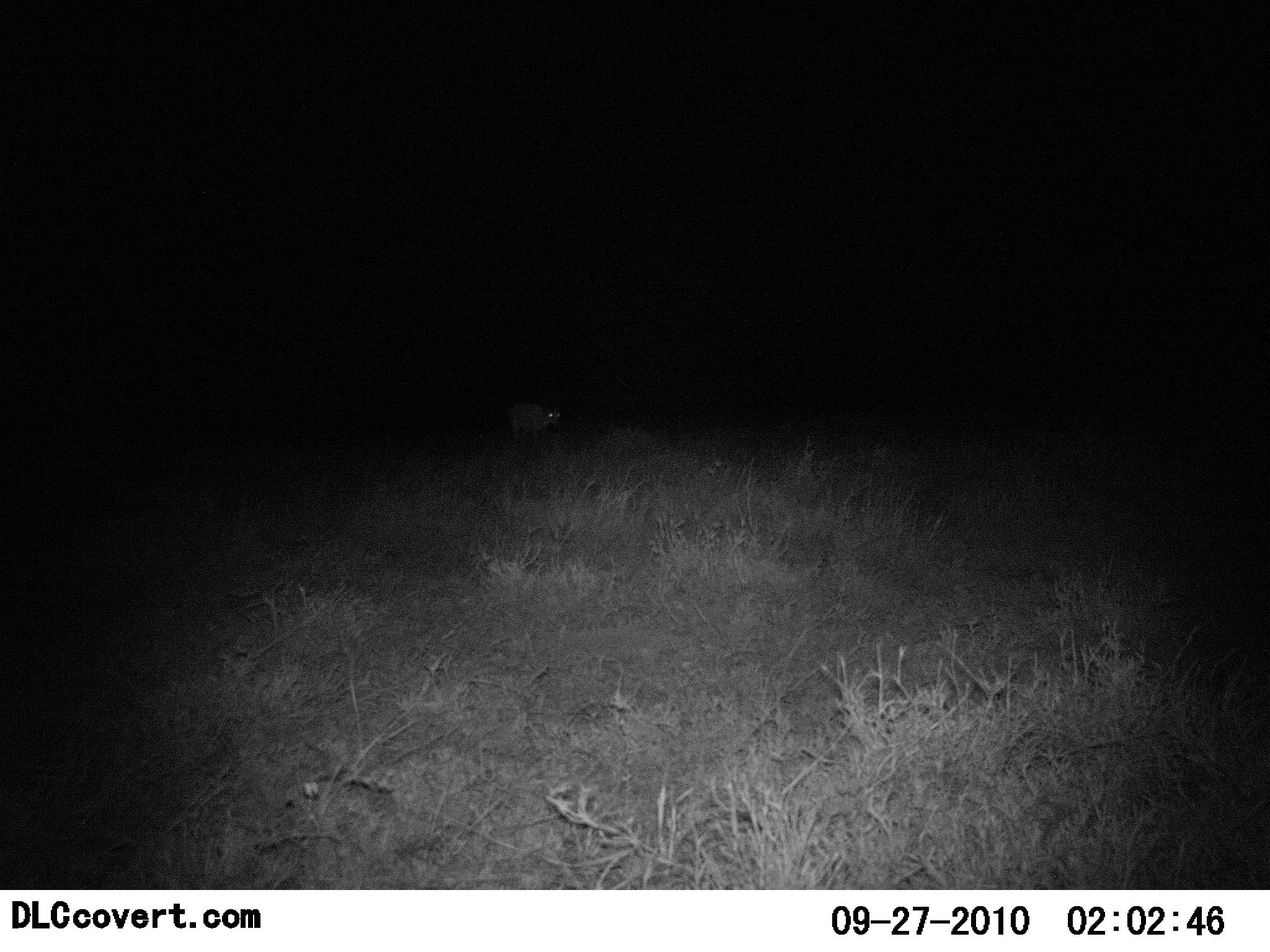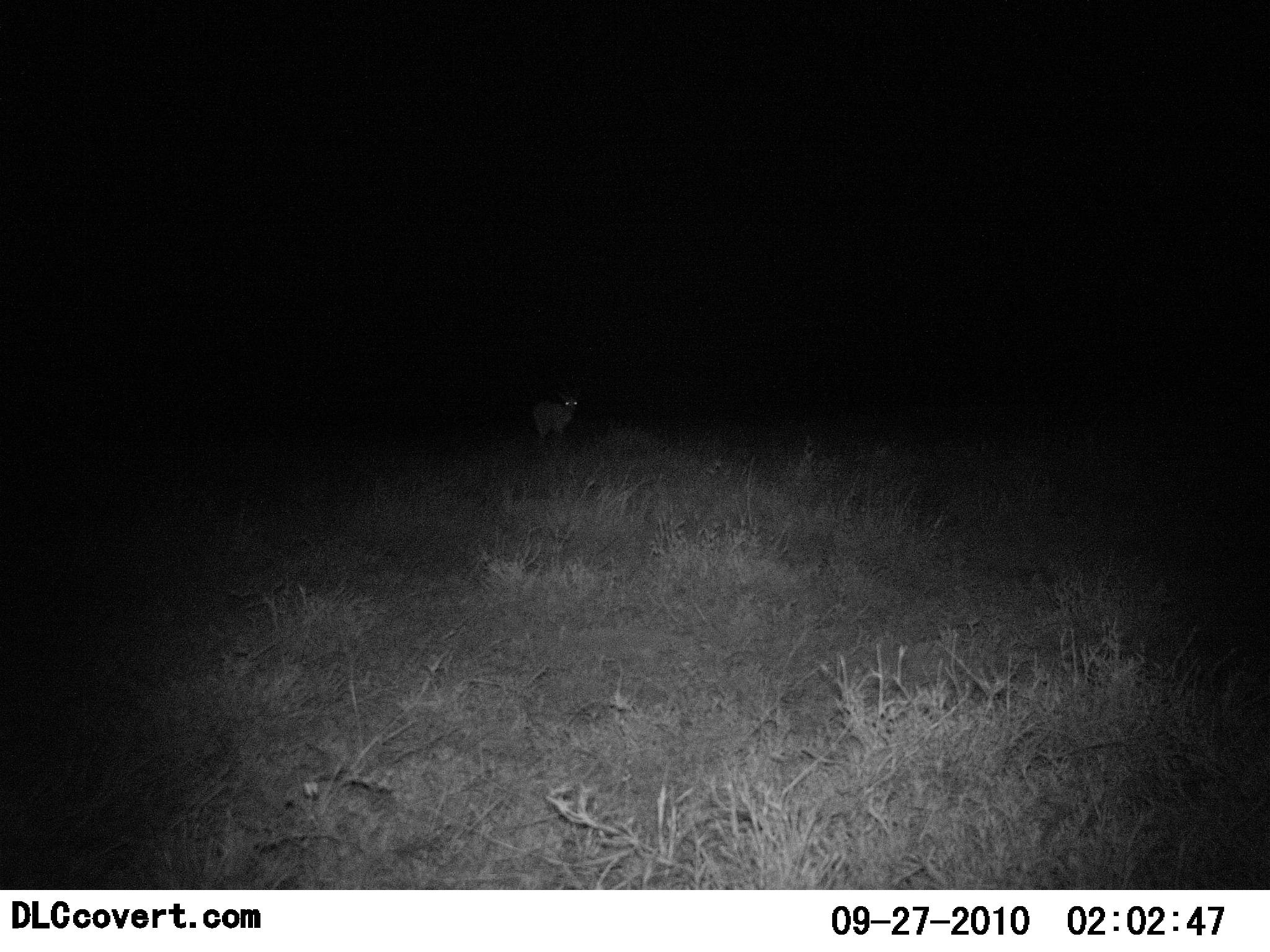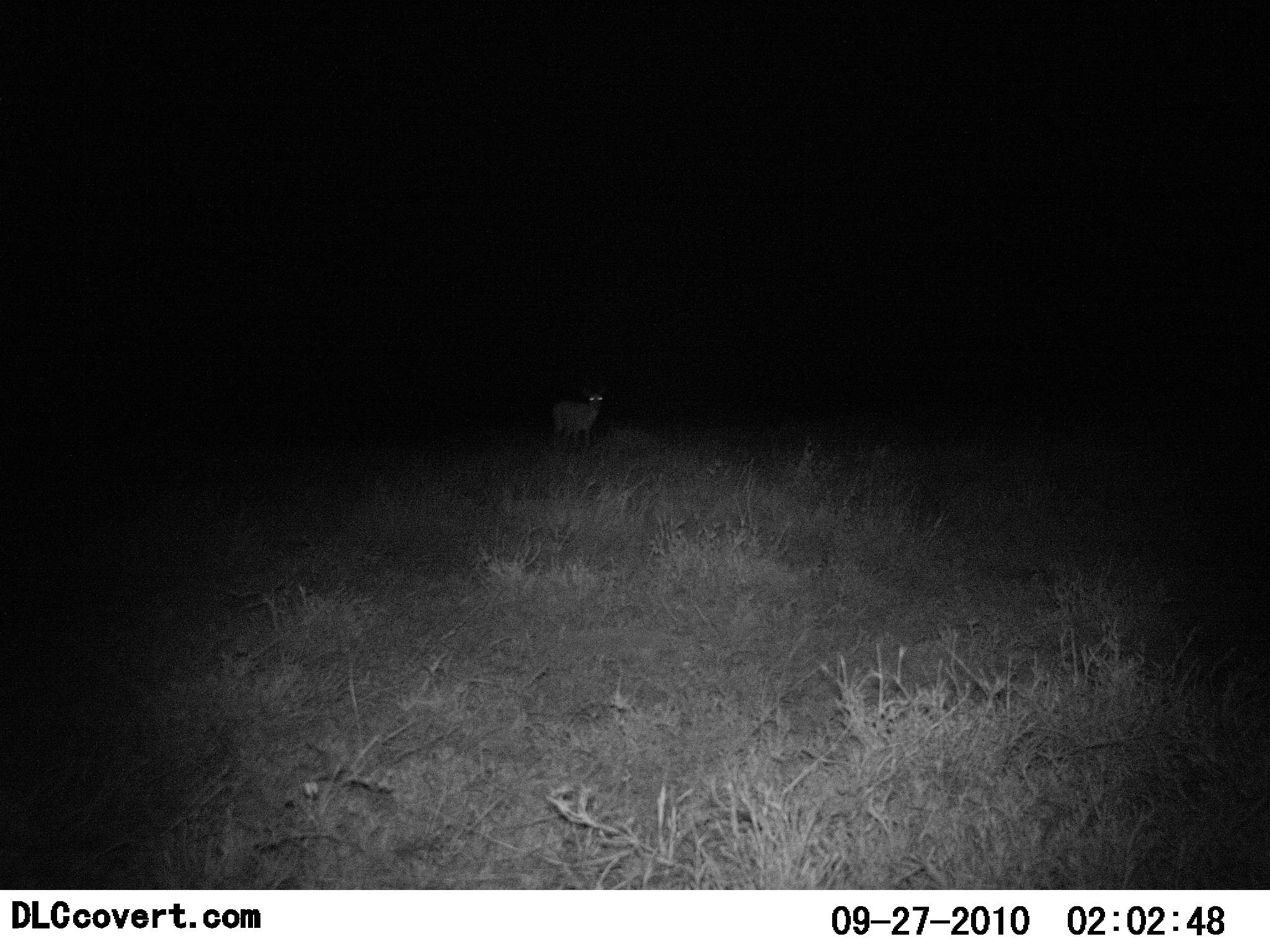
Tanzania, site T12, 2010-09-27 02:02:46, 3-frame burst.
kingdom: Animalia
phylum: Chordata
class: Mammalia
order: Carnivora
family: Canidae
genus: Otocyon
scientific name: Otocyon megalotis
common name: bat-eared fox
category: batearedfox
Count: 1.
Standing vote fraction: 33%.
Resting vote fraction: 0%.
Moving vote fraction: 67%.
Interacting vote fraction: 0%.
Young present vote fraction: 0%.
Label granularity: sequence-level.